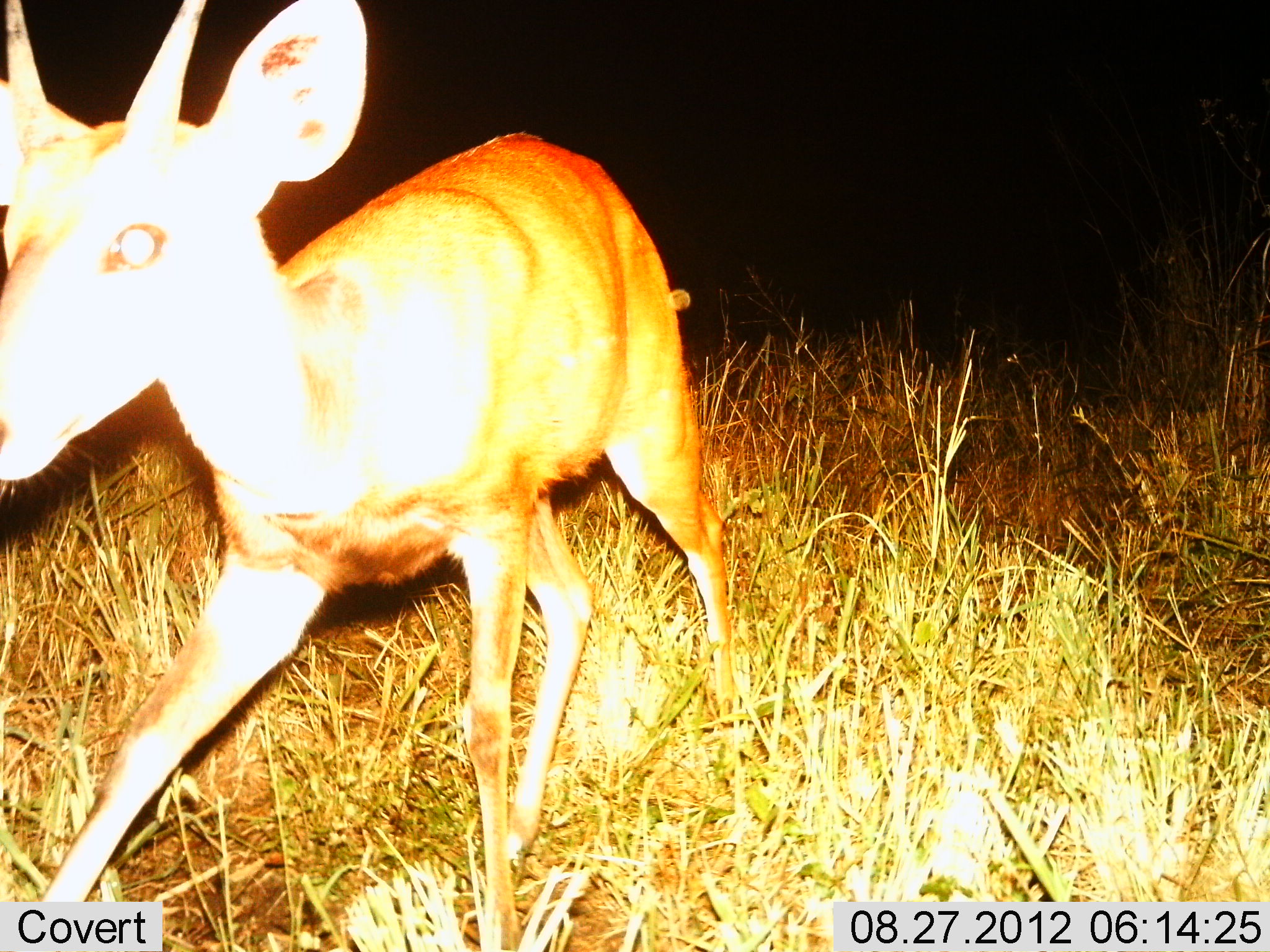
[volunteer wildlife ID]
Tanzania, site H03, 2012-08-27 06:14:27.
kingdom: Animalia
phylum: Chordata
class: Mammalia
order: Artiodactyla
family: Bovidae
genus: Madoqua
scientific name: Madoqua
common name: dikdik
Dikdik (Madoqua), count 1. Behavior (volunteer vote fractions): standing 10%, resting 0%, moving 90%, interacting 0%. Young present (vote fraction): 0%. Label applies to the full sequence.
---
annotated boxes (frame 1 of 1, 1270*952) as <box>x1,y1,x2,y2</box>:
animal: <box>1,1,747,952</box>